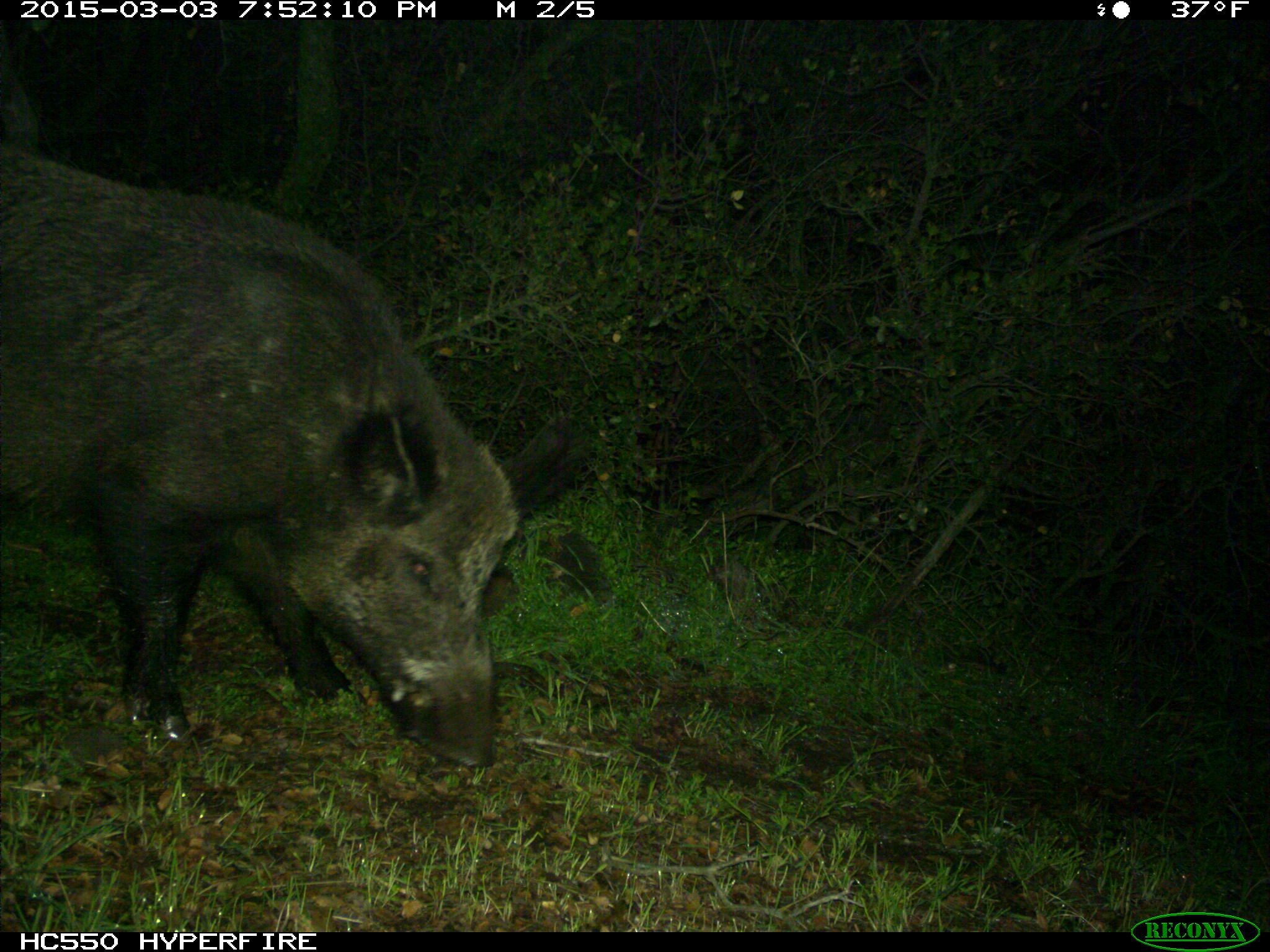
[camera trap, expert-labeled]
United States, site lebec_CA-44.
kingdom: Animalia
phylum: Chordata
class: Mammalia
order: Artiodactyla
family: Suidae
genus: Sus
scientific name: Sus scrofa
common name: wild boar